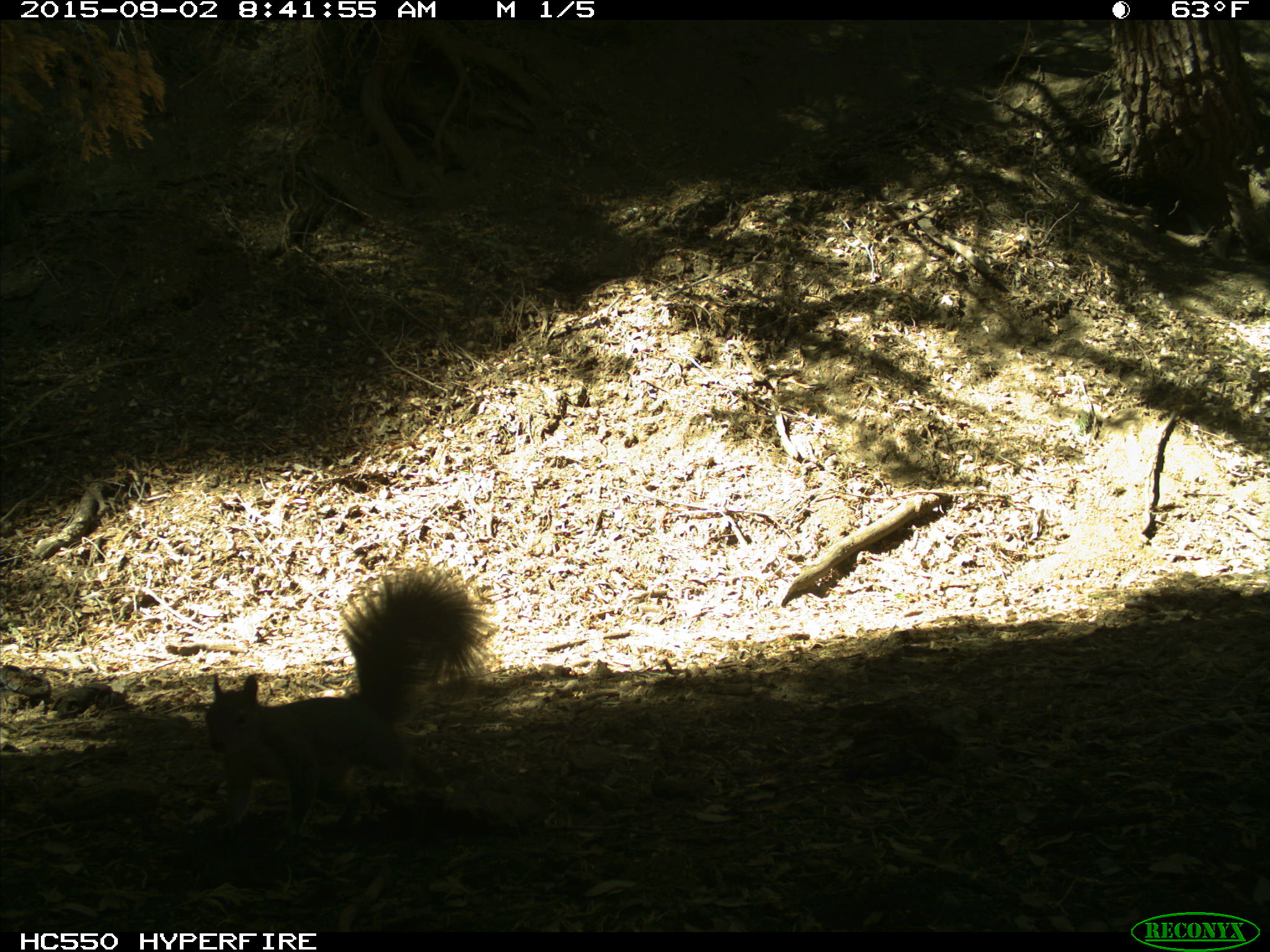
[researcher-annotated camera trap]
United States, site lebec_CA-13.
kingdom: Animalia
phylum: Chordata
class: Mammalia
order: Rodentia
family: Sciuridae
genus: Sciurus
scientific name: Sciurus carolinensis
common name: eastern gray squirrel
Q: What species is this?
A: Sciurus carolinensis (eastern gray squirrel).